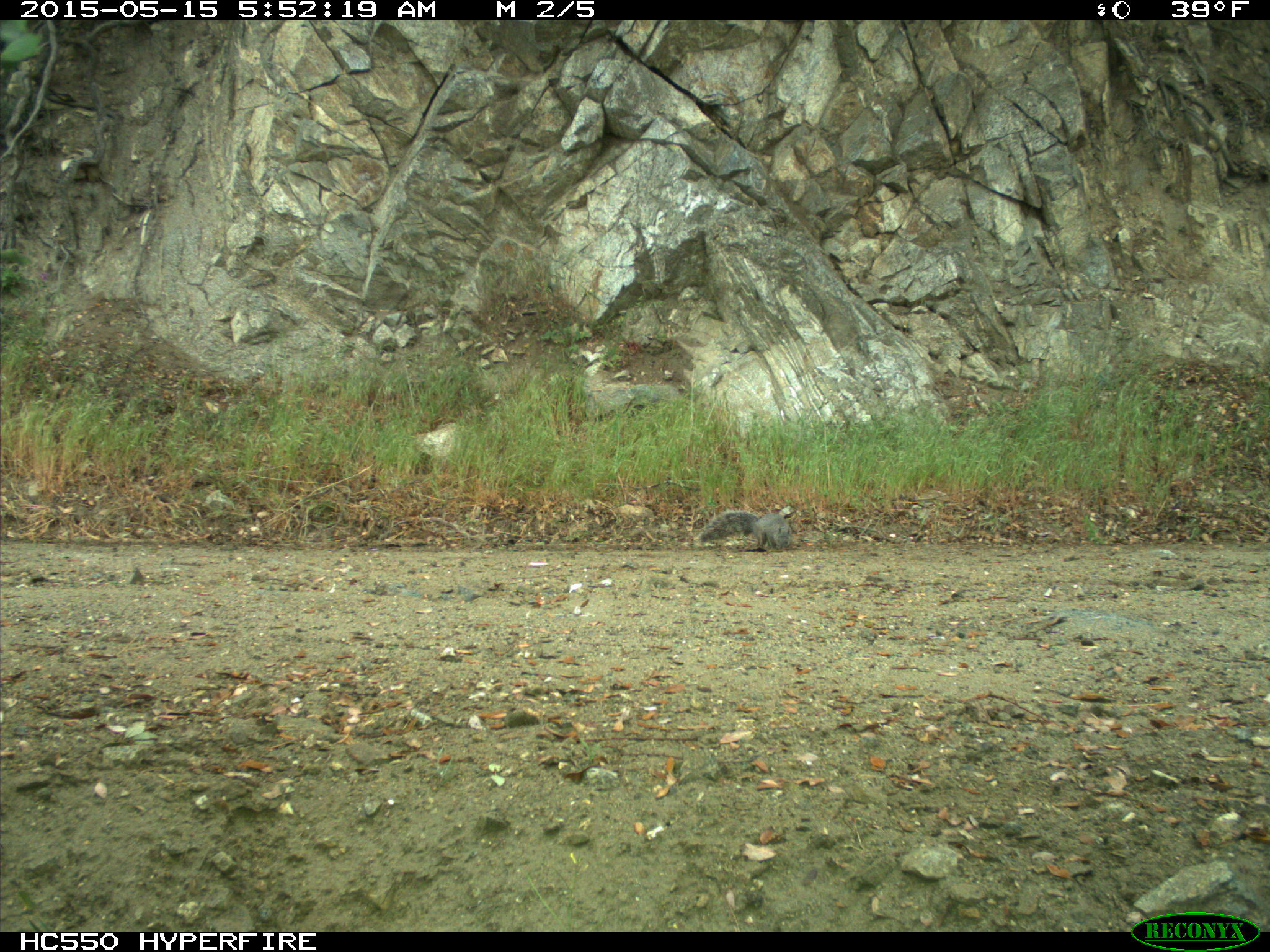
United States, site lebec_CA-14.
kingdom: Animalia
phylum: Chordata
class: Mammalia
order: Rodentia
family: Sciuridae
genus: Sciurus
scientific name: Sciurus carolinensis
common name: eastern gray squirrel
Sciurus carolinensis (eastern gray squirrel).